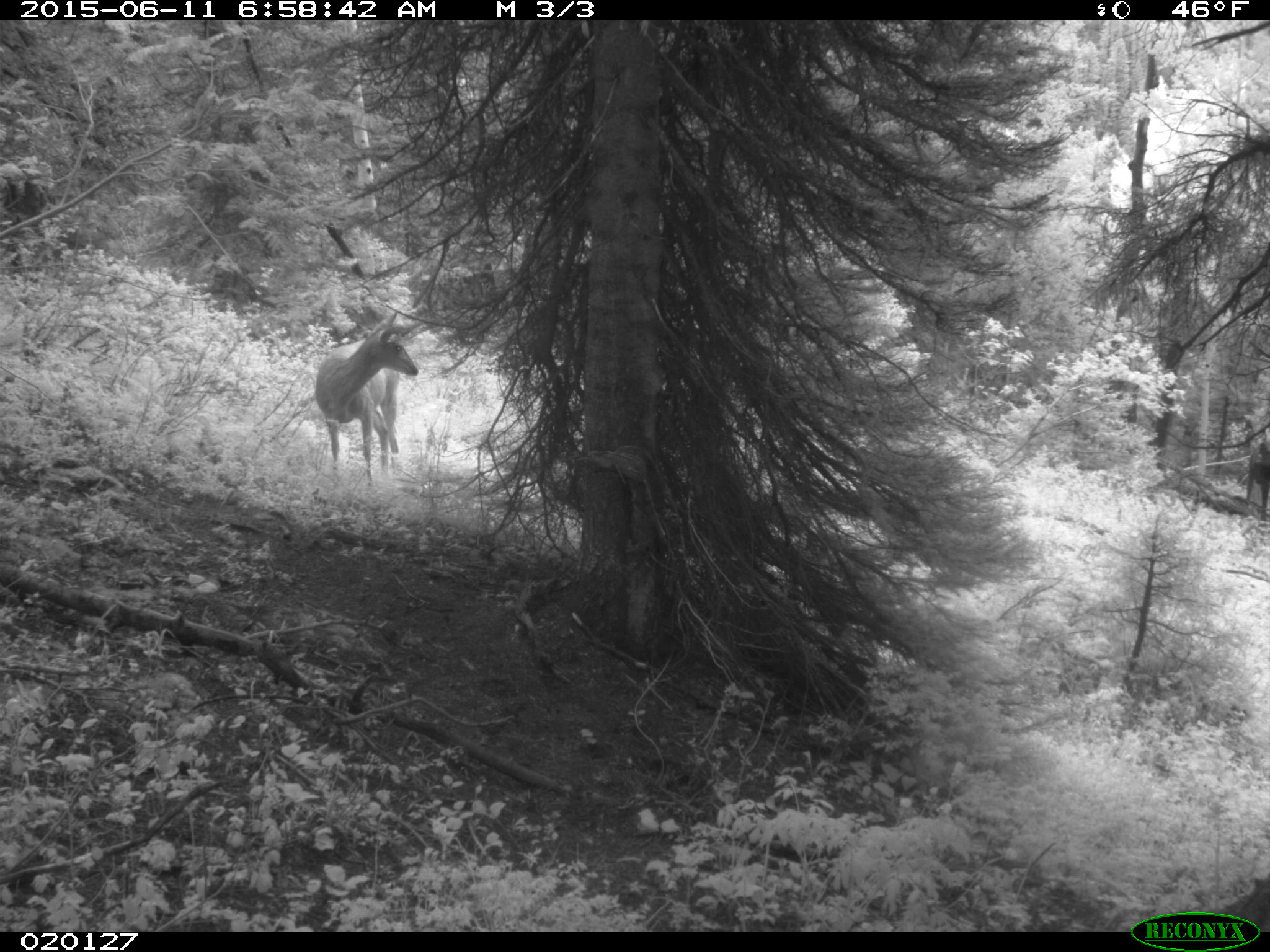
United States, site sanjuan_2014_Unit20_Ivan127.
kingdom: Animalia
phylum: Chordata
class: Mammalia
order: Artiodactyla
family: Cervidae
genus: Odocoileus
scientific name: Odocoileus hemionus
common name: mule deer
Odocoileus hemionus (mule deer).